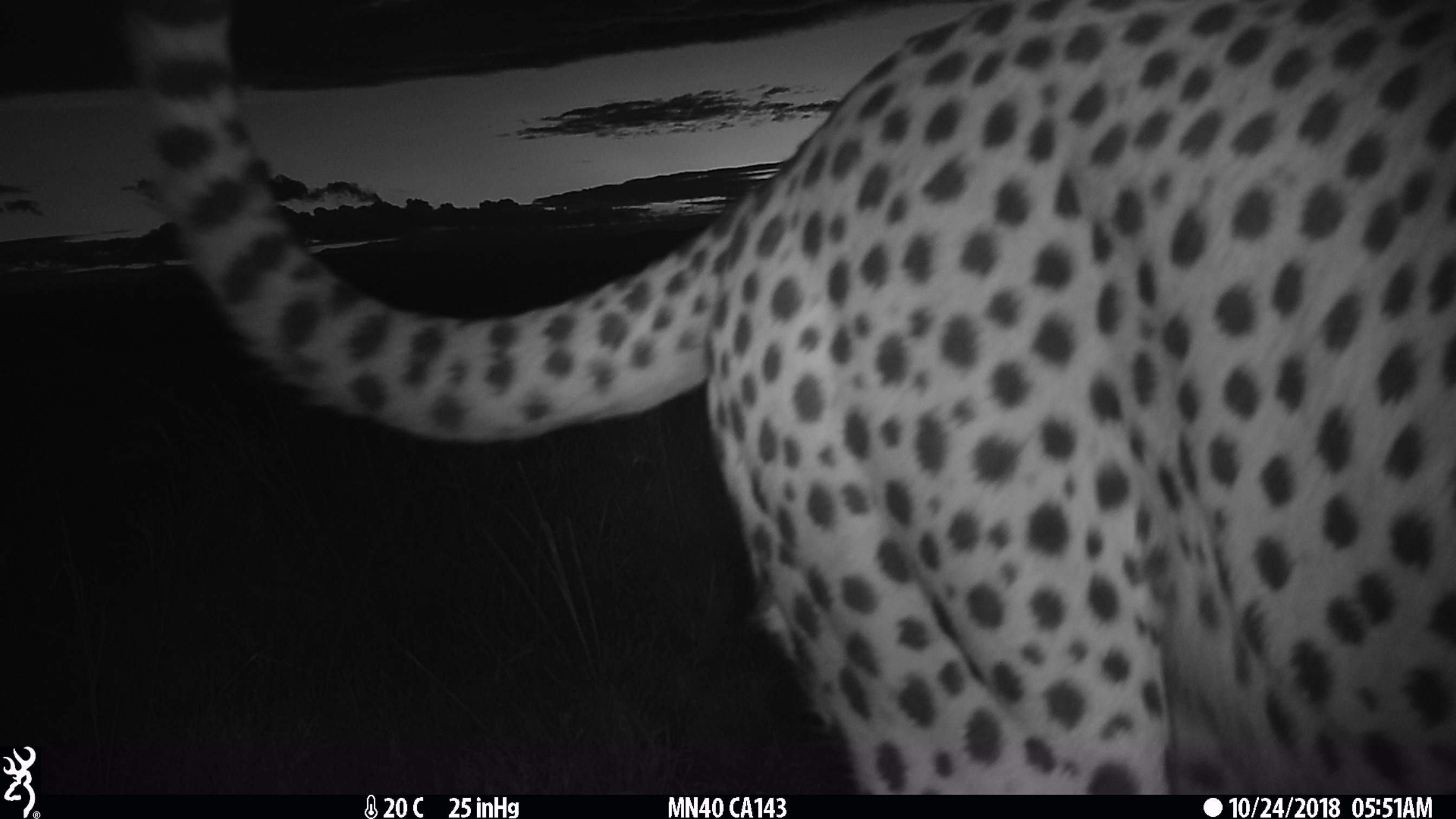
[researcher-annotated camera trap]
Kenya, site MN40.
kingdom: Animalia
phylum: Chordata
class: Mammalia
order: Carnivora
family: Felidae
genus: Acinonyx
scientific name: Acinonyx jubatus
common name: cheetah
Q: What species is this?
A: Cheetah (Acinonyx jubatus).